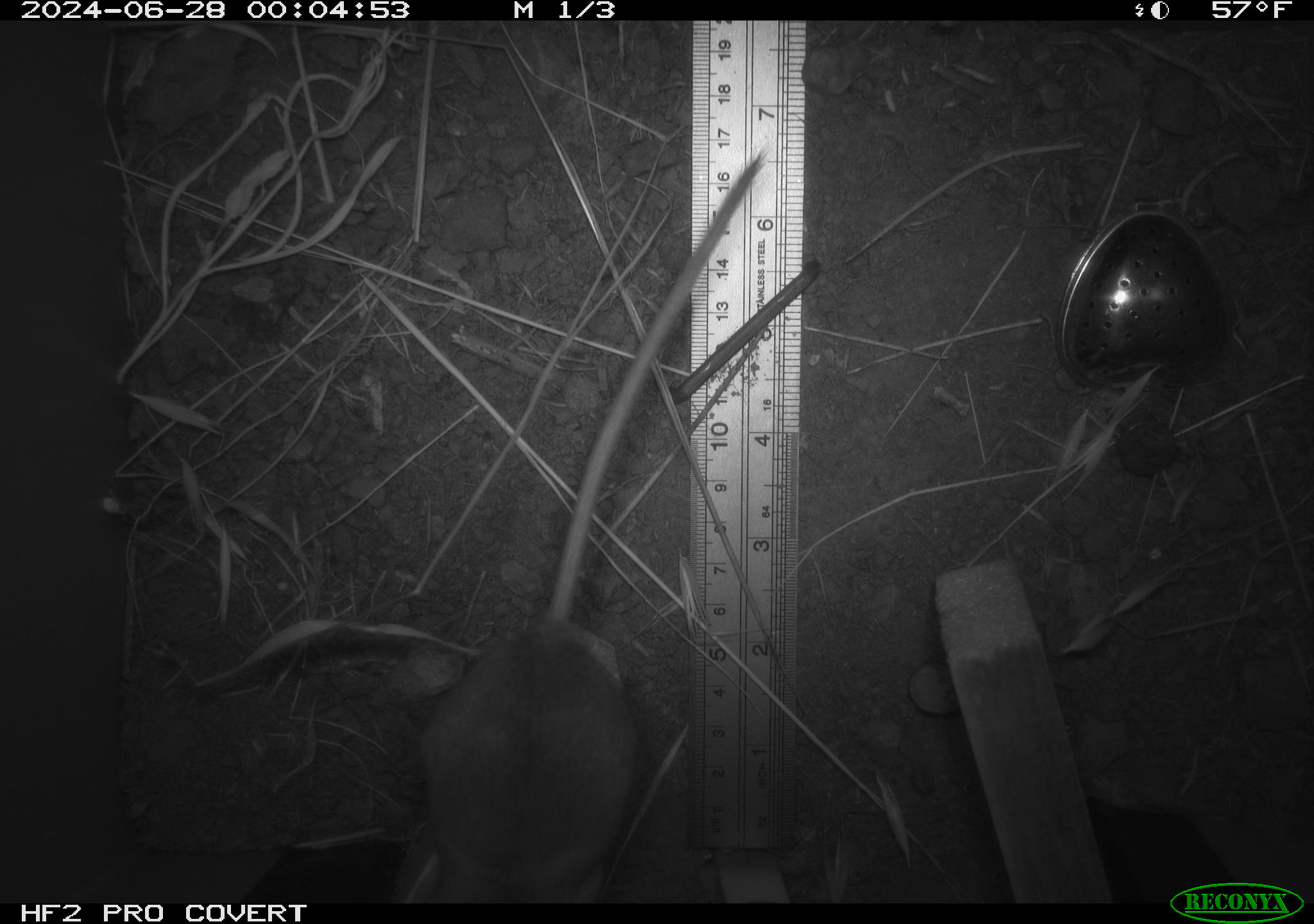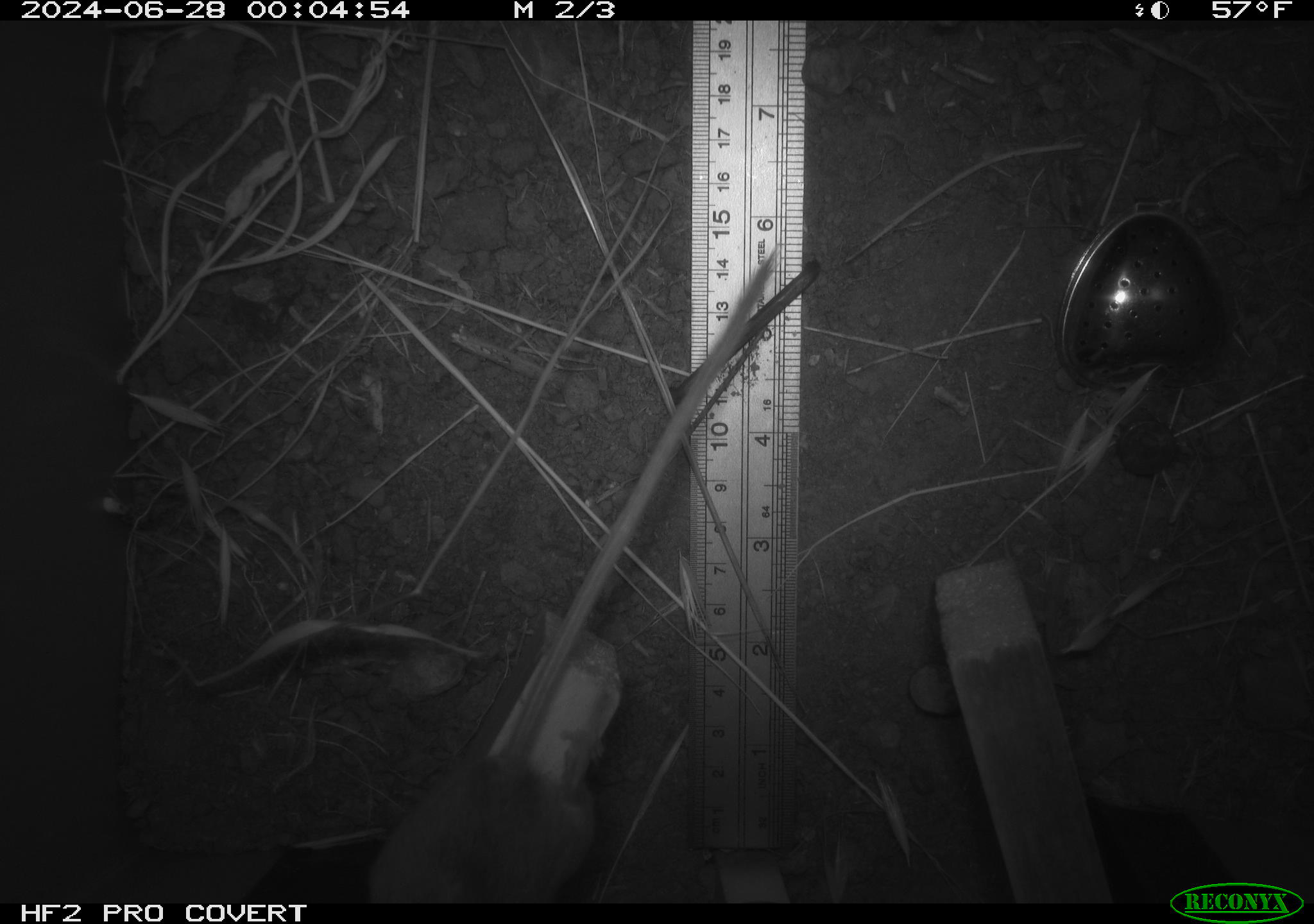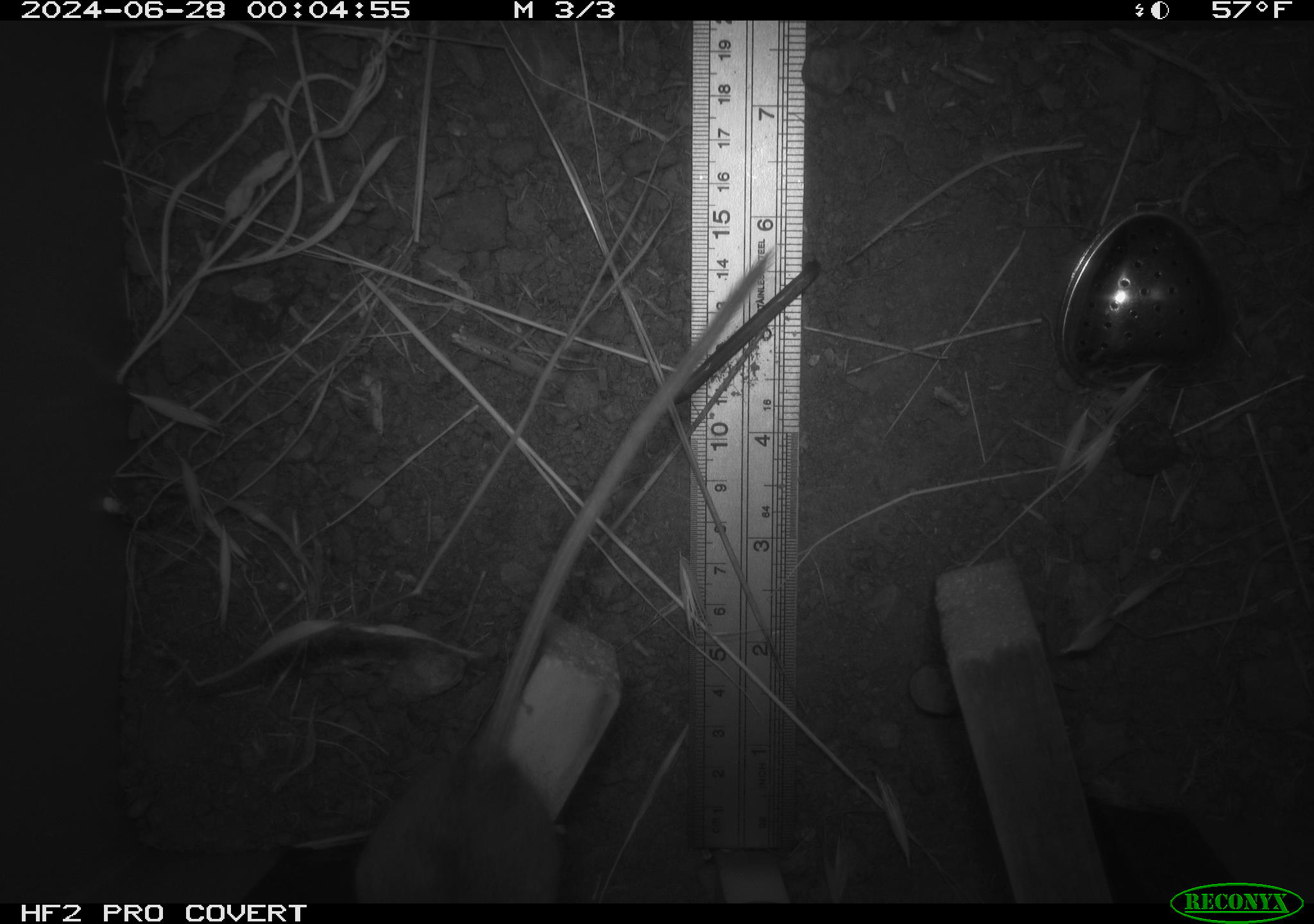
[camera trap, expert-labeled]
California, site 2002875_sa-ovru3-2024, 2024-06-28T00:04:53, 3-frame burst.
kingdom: Animalia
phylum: Chordata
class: Mammalia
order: Rodentia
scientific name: Rodentia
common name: rodent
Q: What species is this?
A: Rodent (Rodentia).